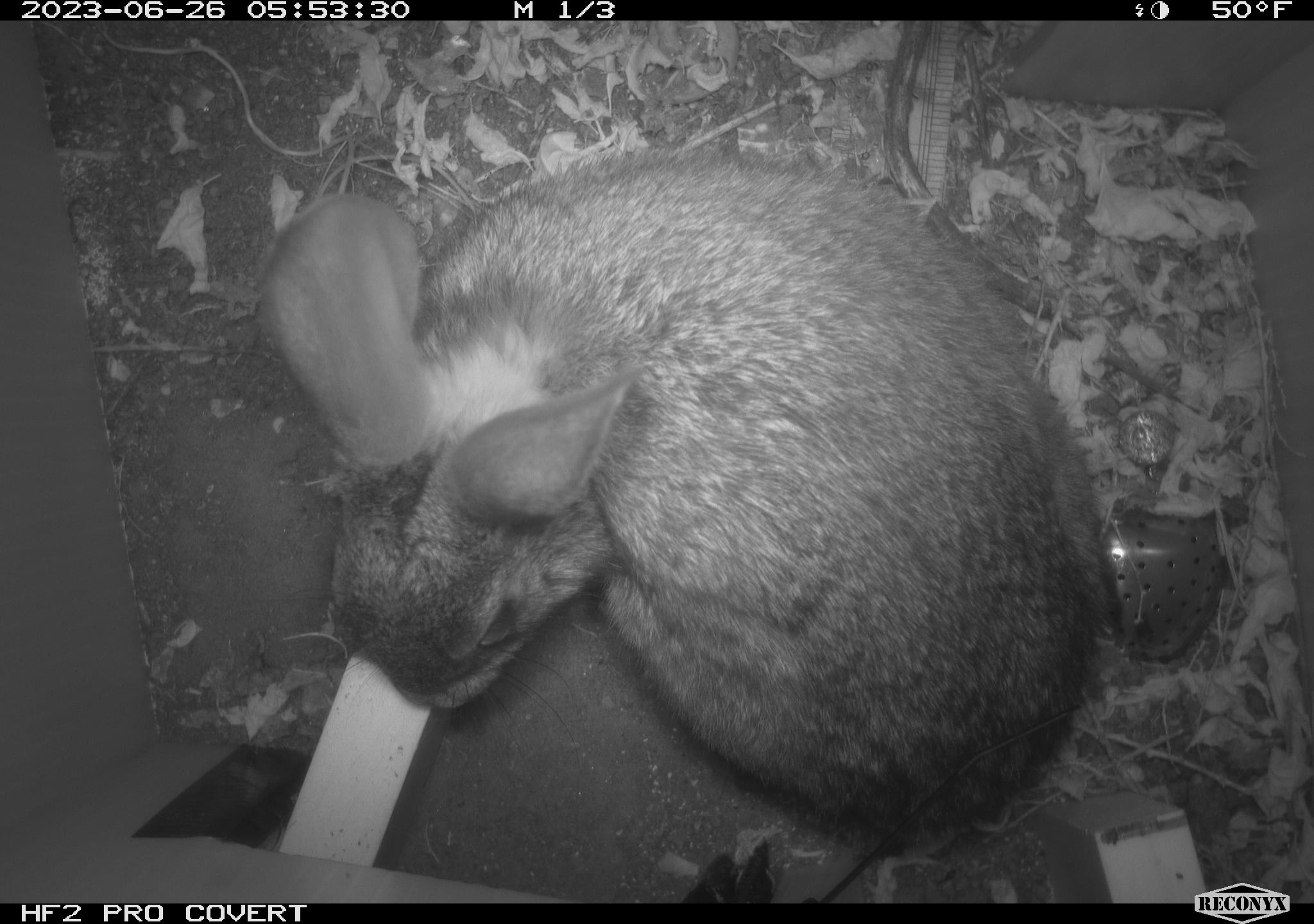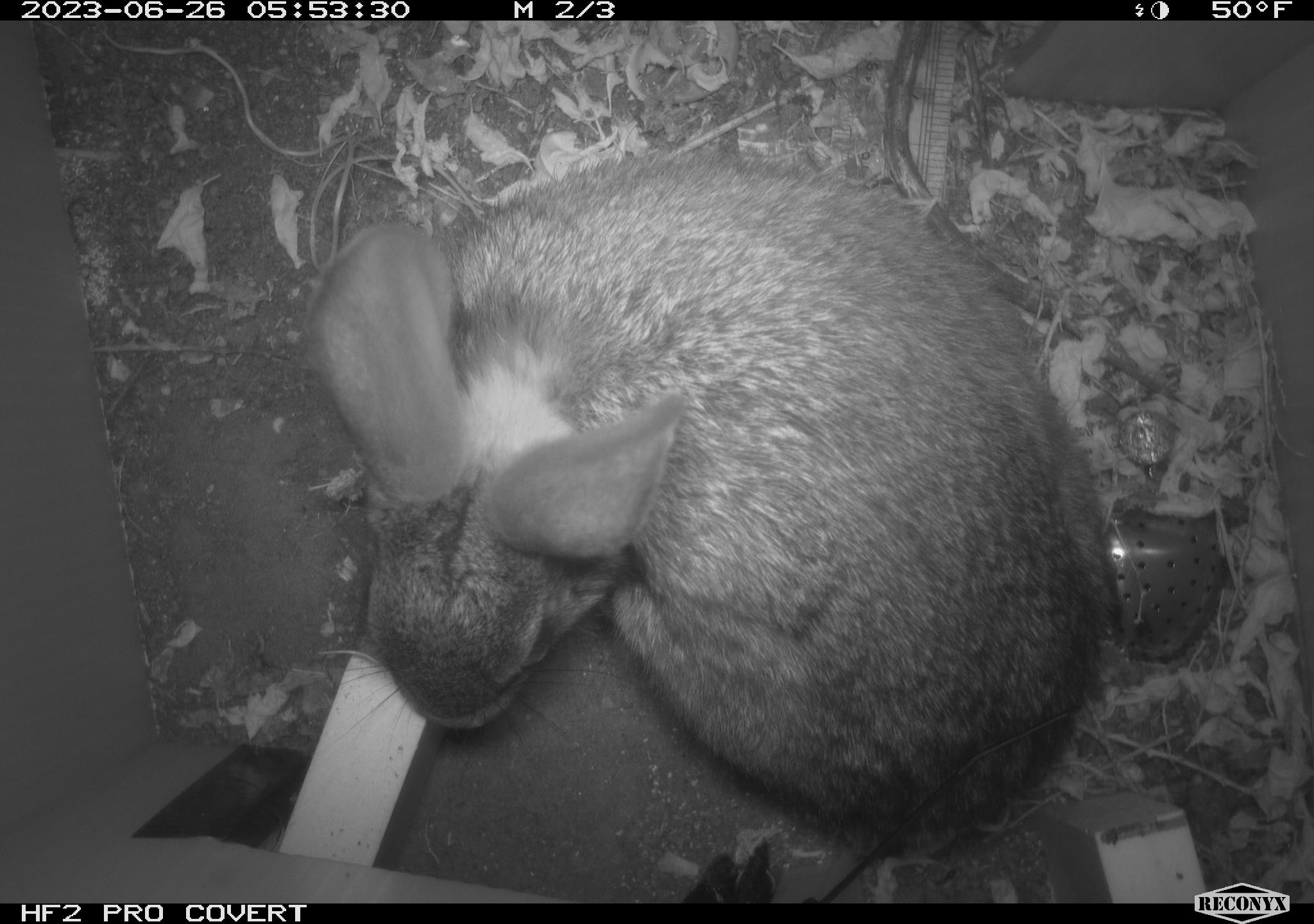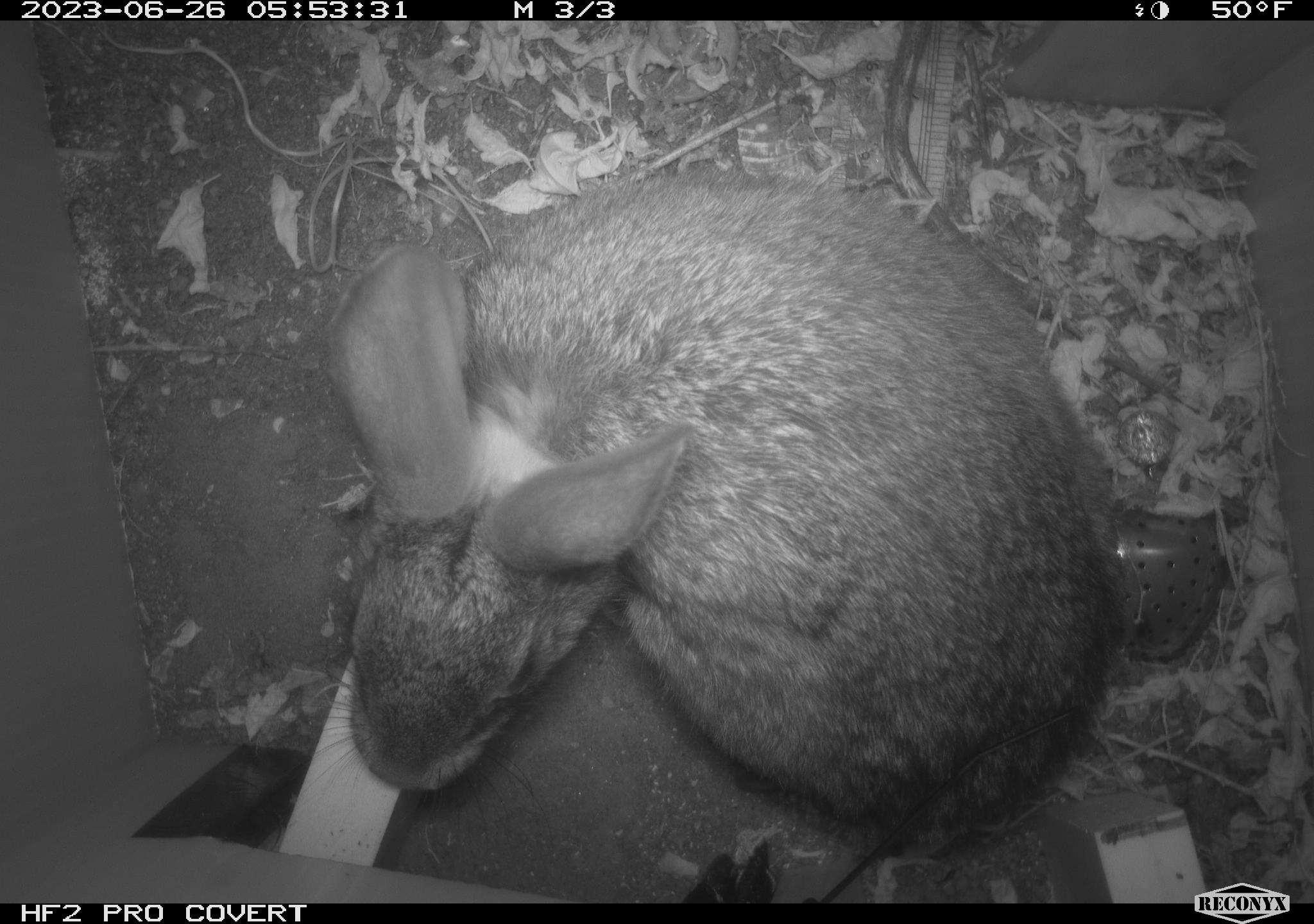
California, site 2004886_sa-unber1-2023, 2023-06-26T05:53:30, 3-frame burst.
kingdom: Animalia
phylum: Chordata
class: Mammalia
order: Lagomorpha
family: Leporidae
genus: Sylvilagus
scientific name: Sylvilagus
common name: cottontail rabbits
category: sylvilagus species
Sylvilagus species (cottontail rabbits) (Sylvilagus).